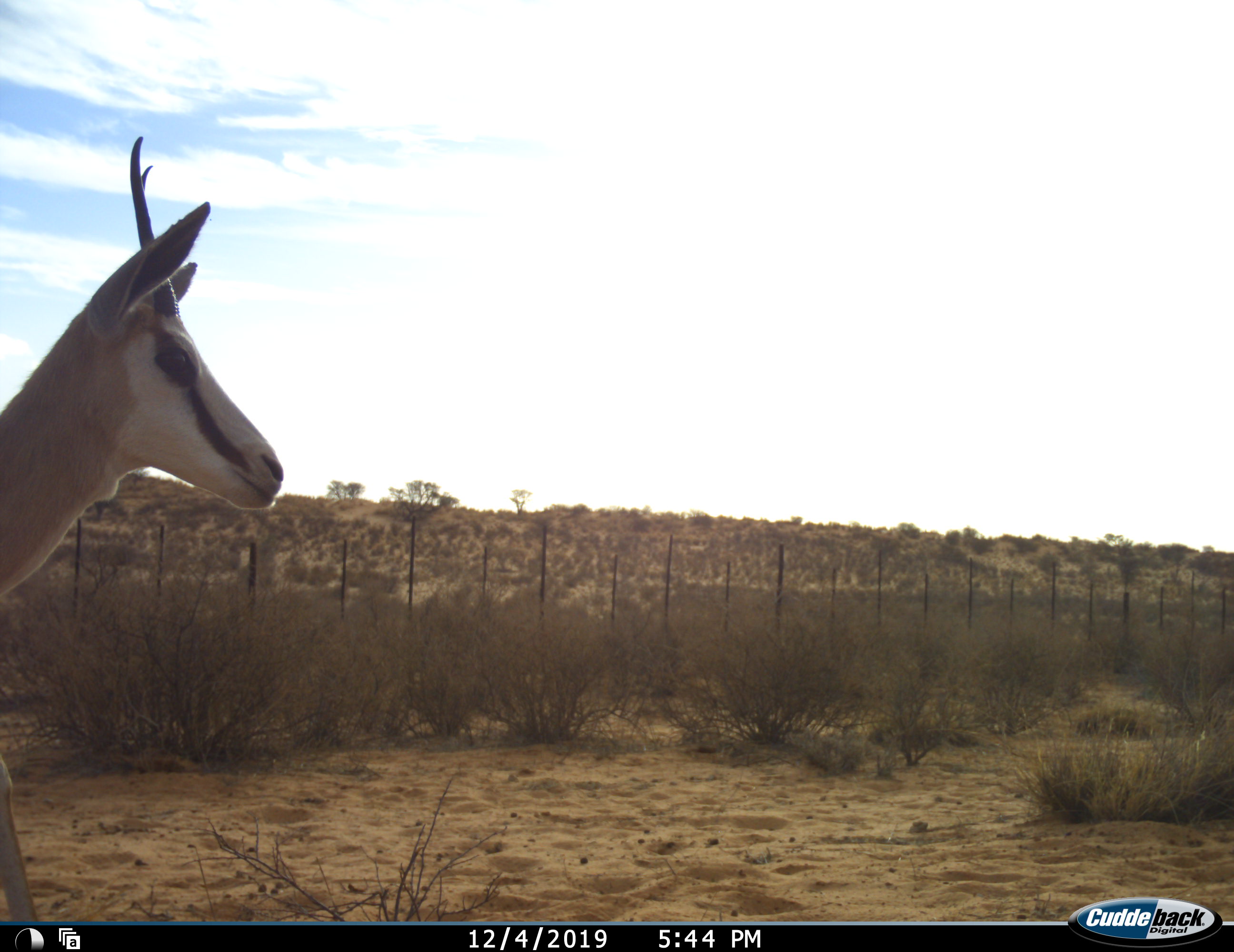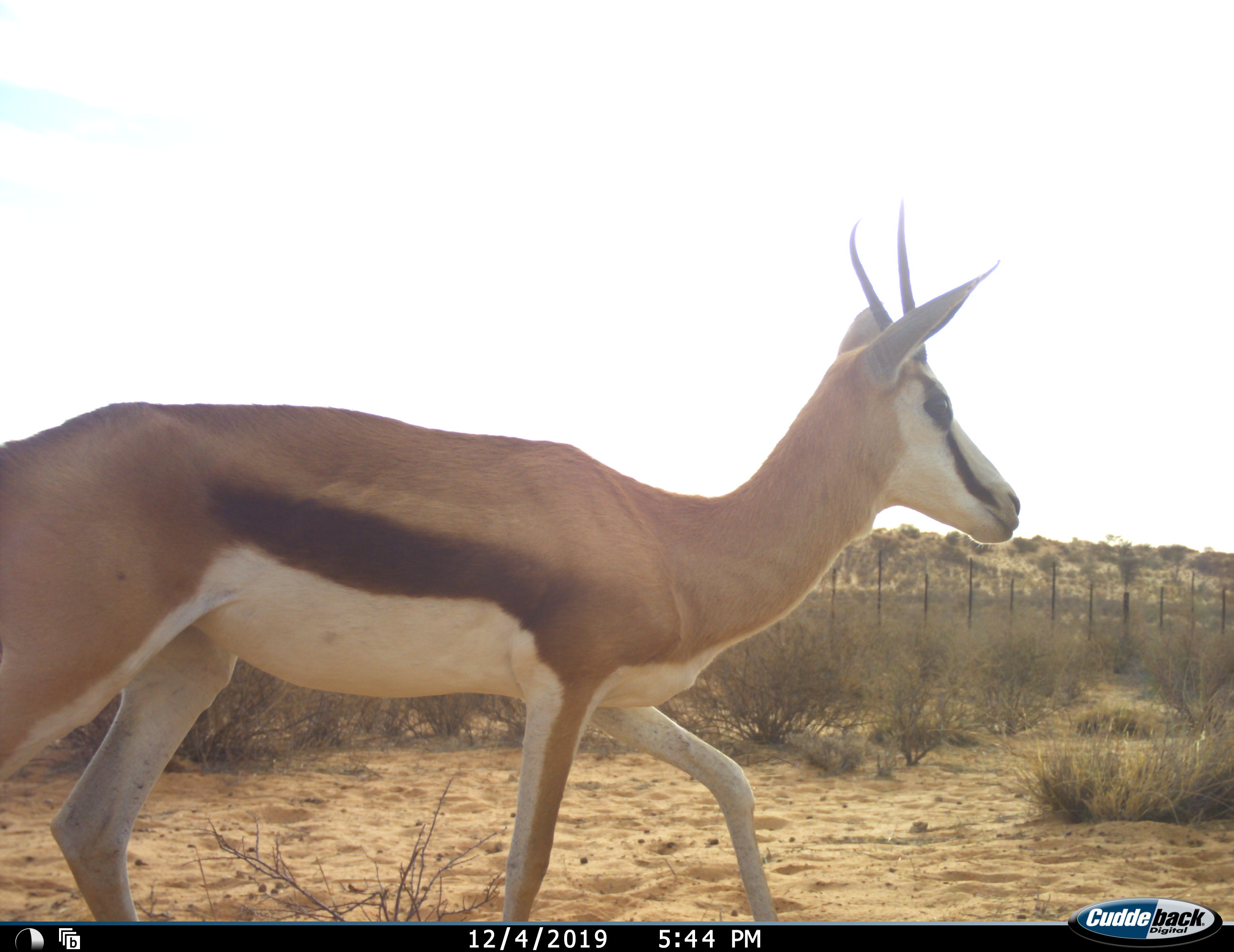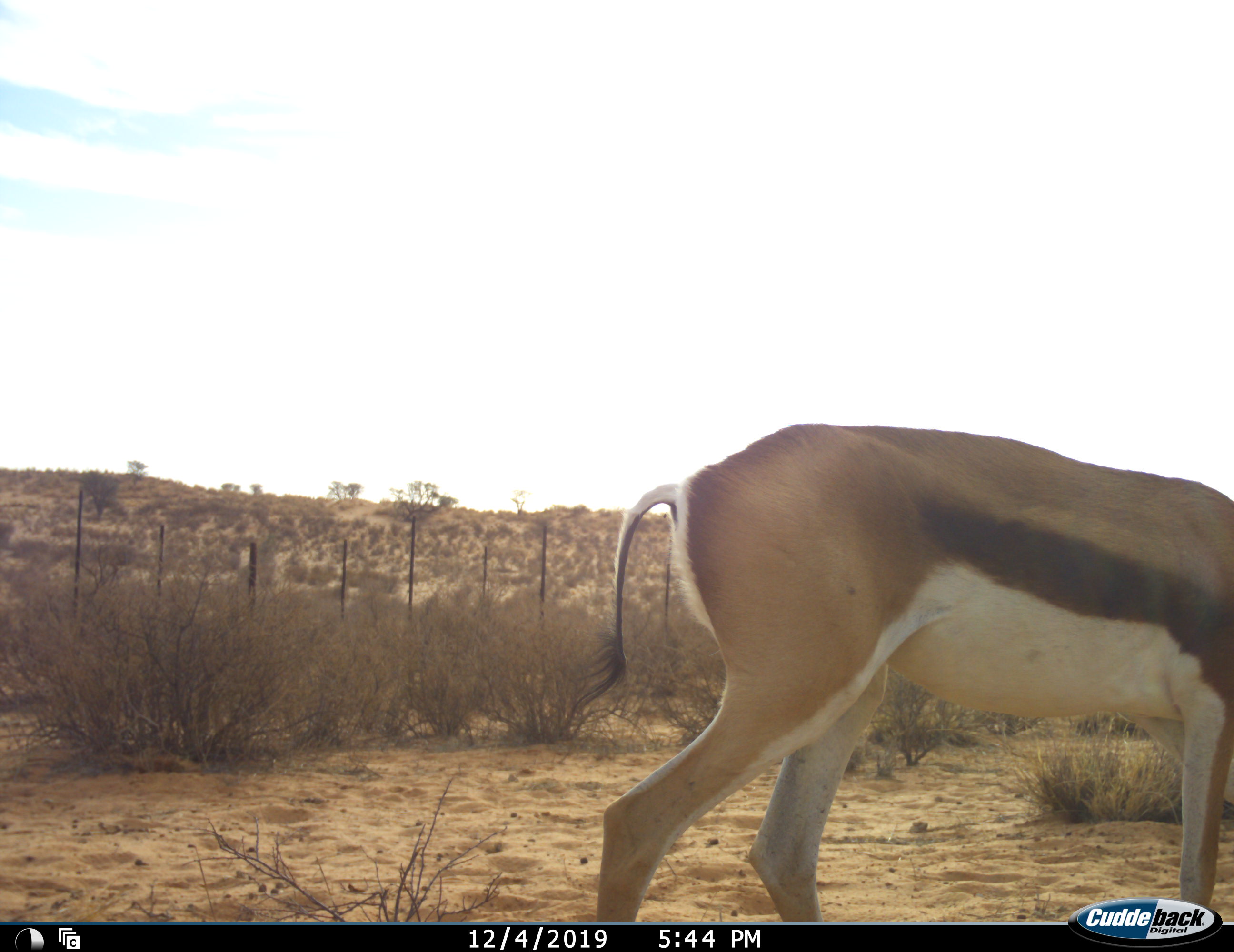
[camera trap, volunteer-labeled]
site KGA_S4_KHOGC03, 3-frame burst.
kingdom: Animalia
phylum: Chordata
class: Mammalia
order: Artiodactyla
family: Bovidae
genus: Antidorcas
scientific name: Antidorcas marsupialis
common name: springbok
Springbok (Antidorcas marsupialis), count 1. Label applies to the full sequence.